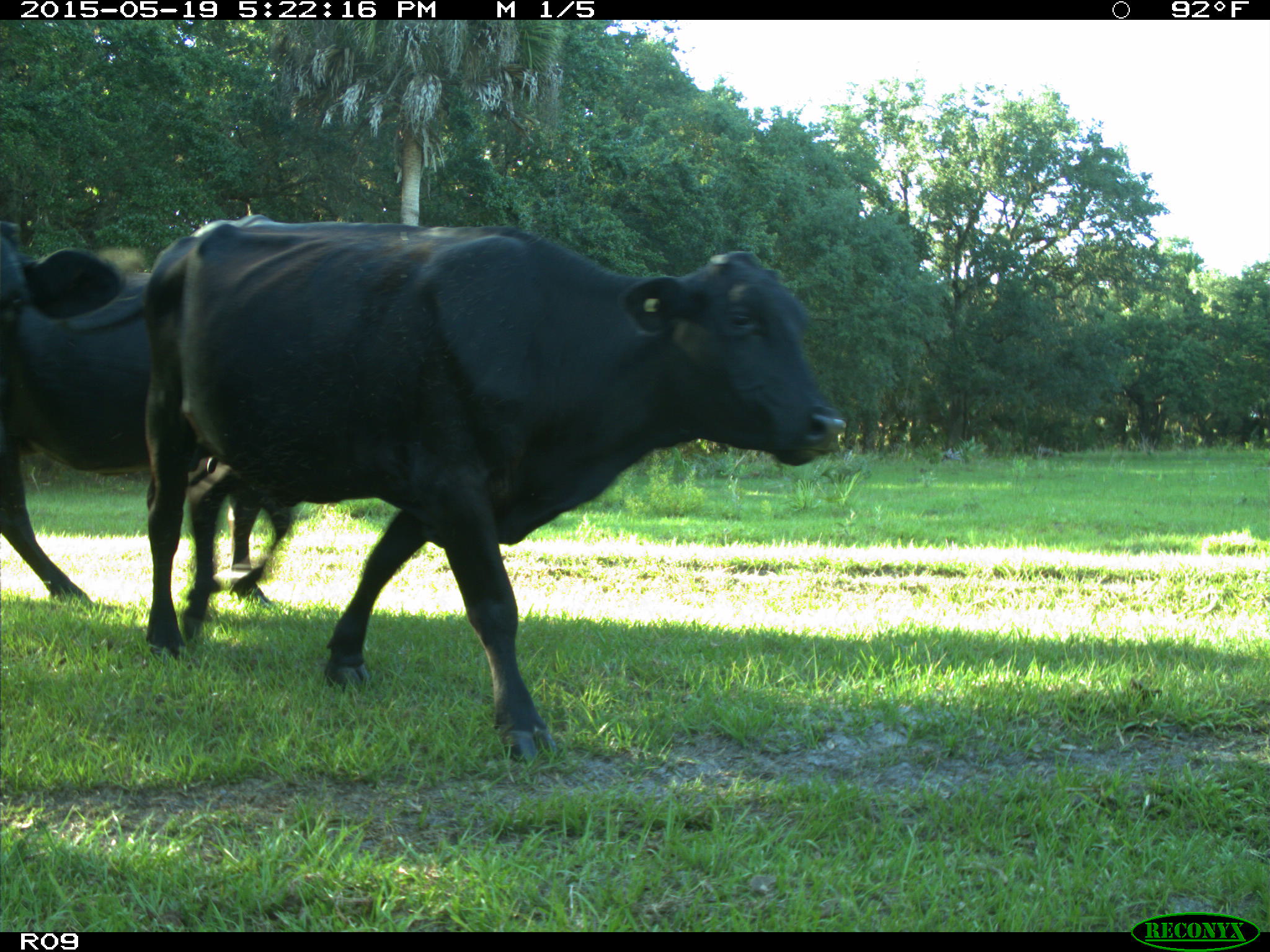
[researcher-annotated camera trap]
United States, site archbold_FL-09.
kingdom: Animalia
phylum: Chordata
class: Mammalia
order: Artiodactyla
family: Bovidae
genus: Bos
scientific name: Bos taurus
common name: domestic cow